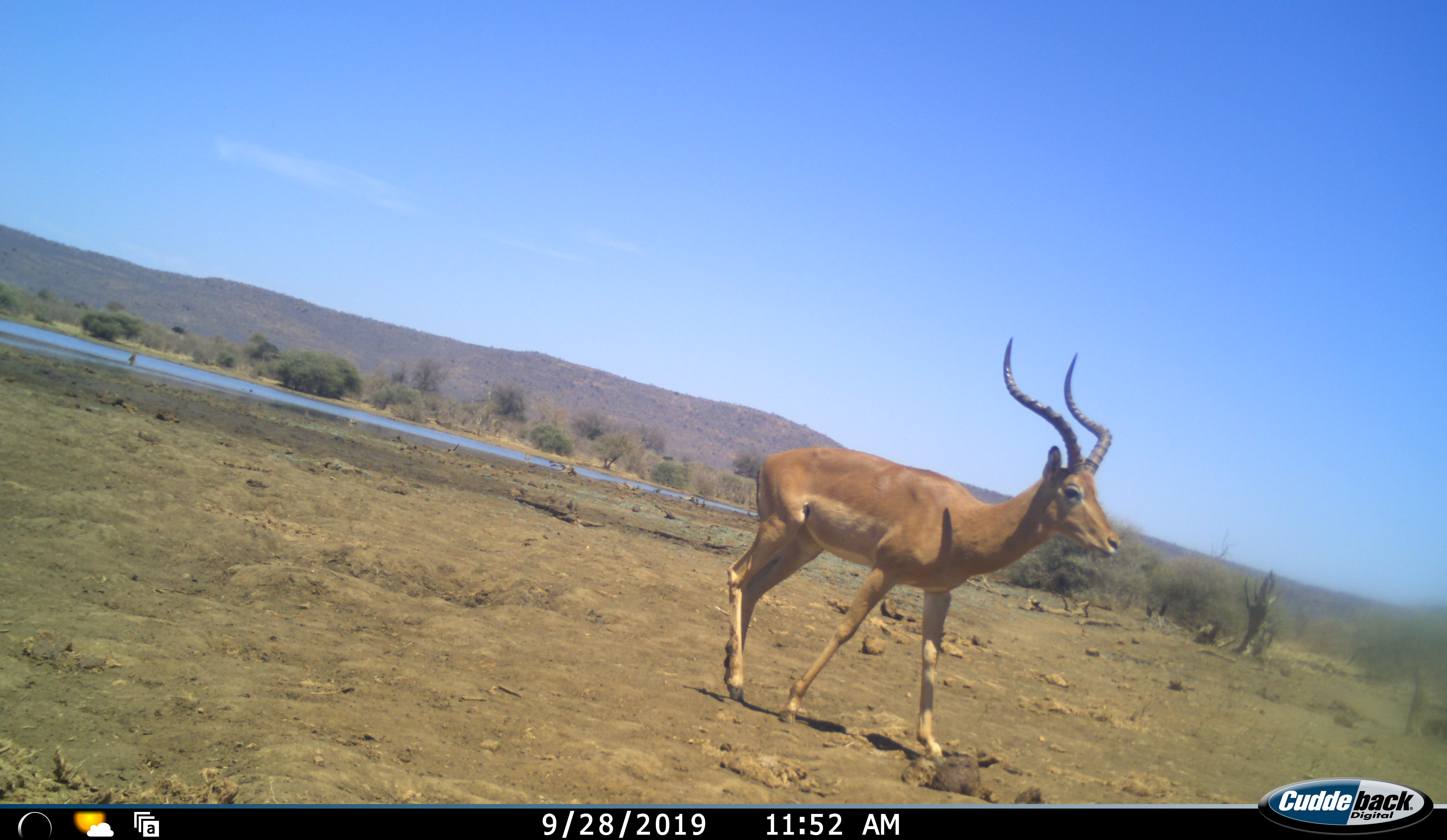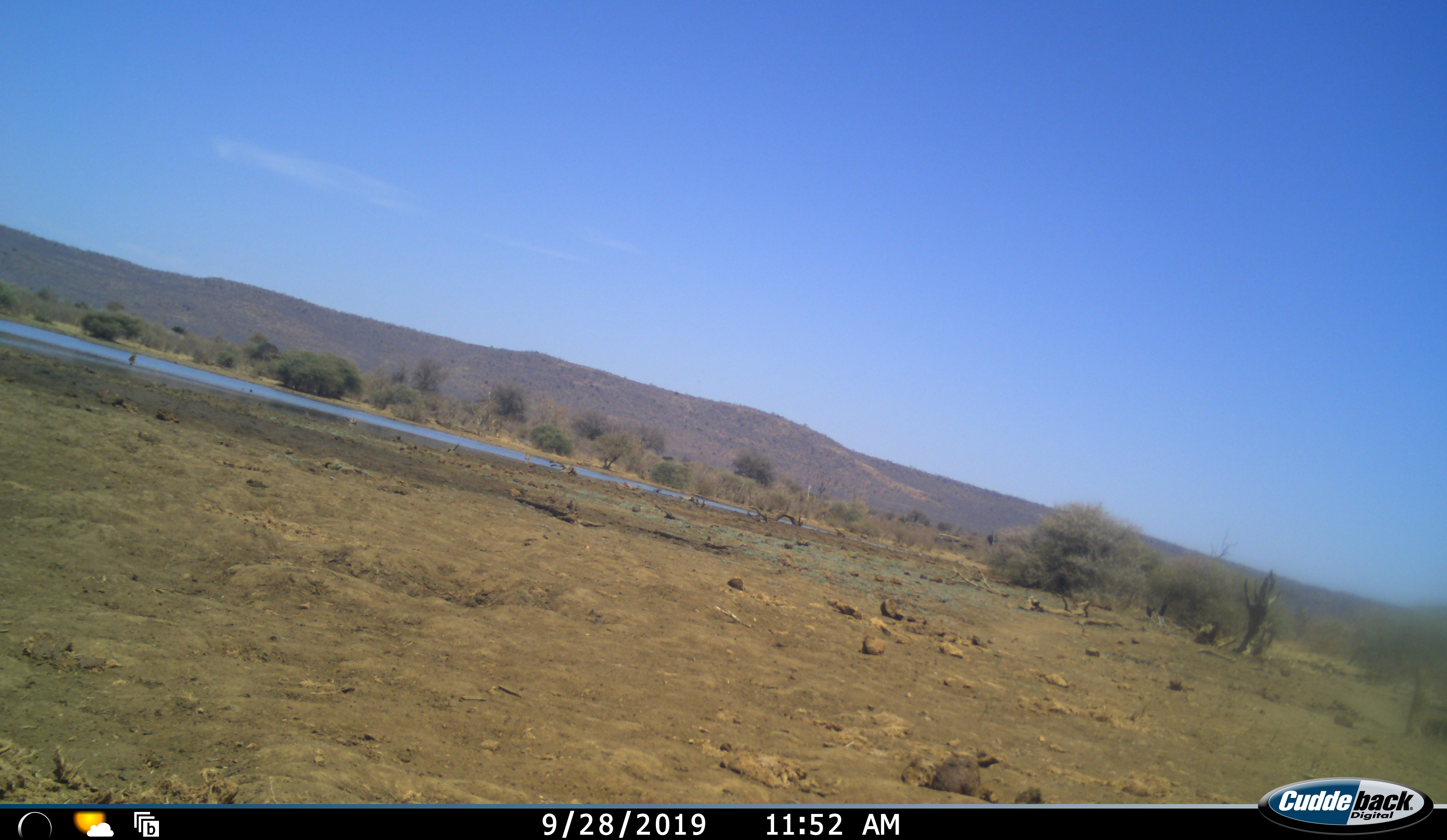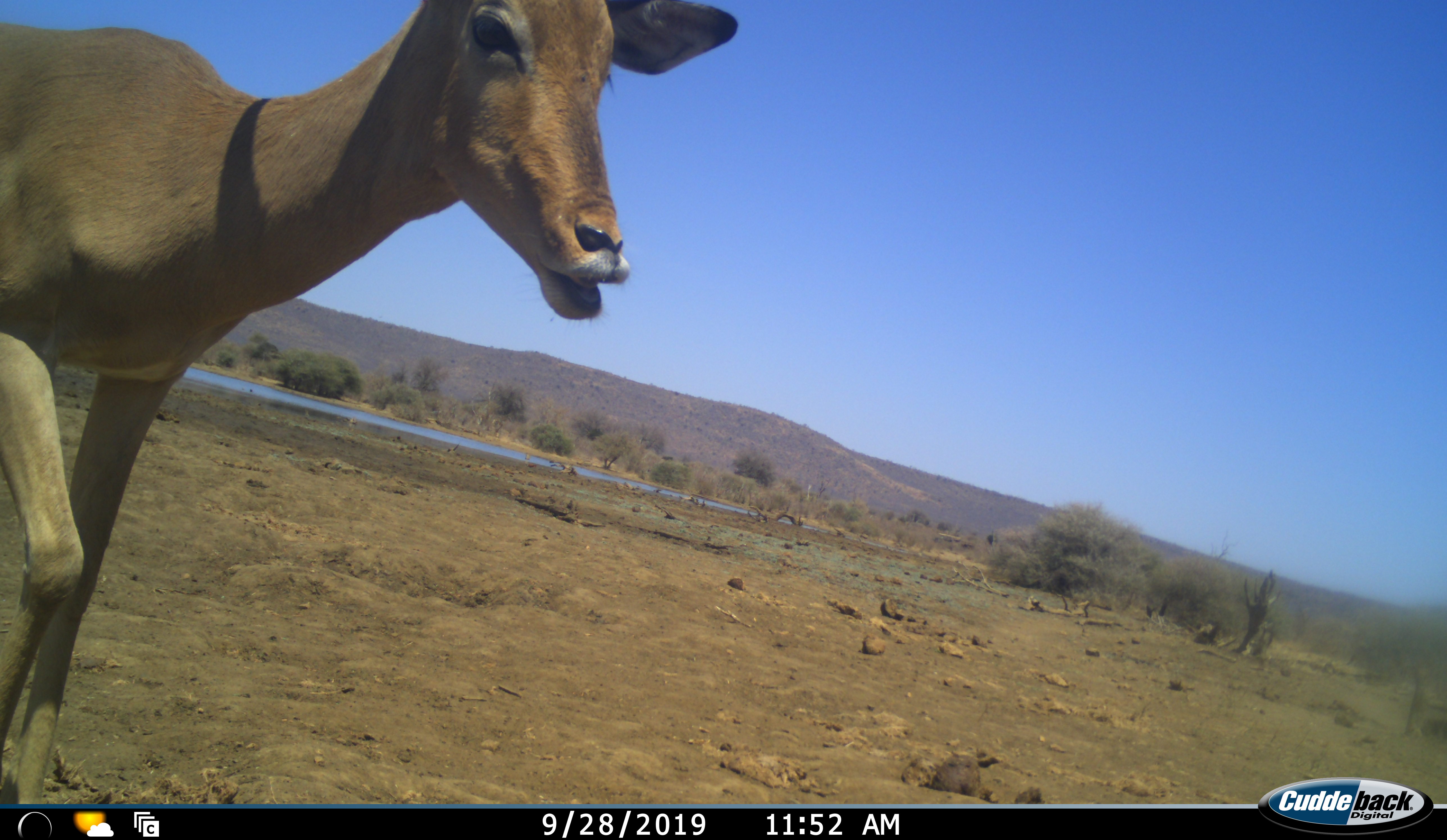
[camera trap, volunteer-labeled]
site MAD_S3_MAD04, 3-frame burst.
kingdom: Animalia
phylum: Chordata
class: Mammalia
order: Artiodactyla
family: Bovidae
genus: Aepyceros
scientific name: Aepyceros melampus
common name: impala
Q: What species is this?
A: Impala (Aepyceros melampus).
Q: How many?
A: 1.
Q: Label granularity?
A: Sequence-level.